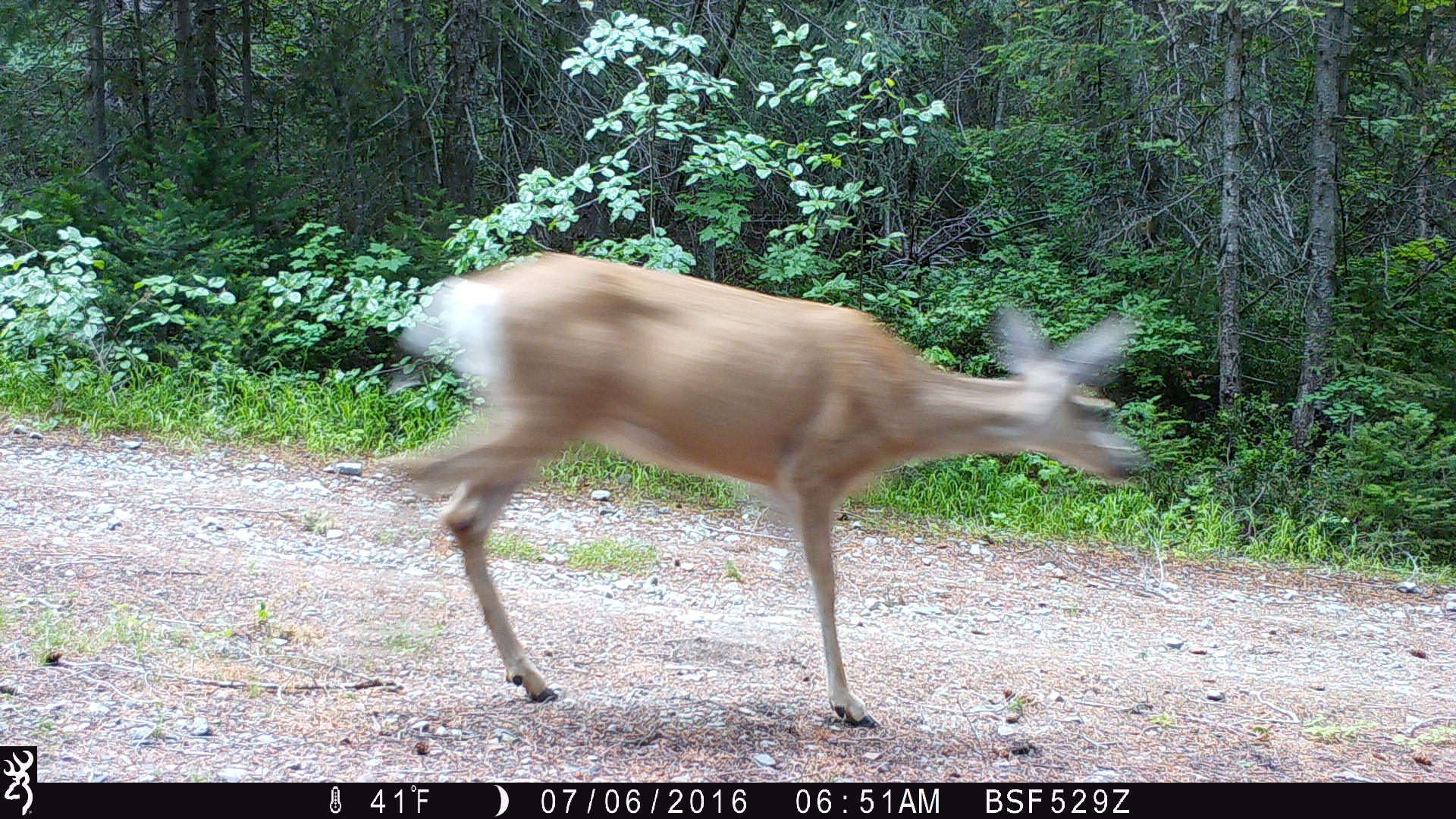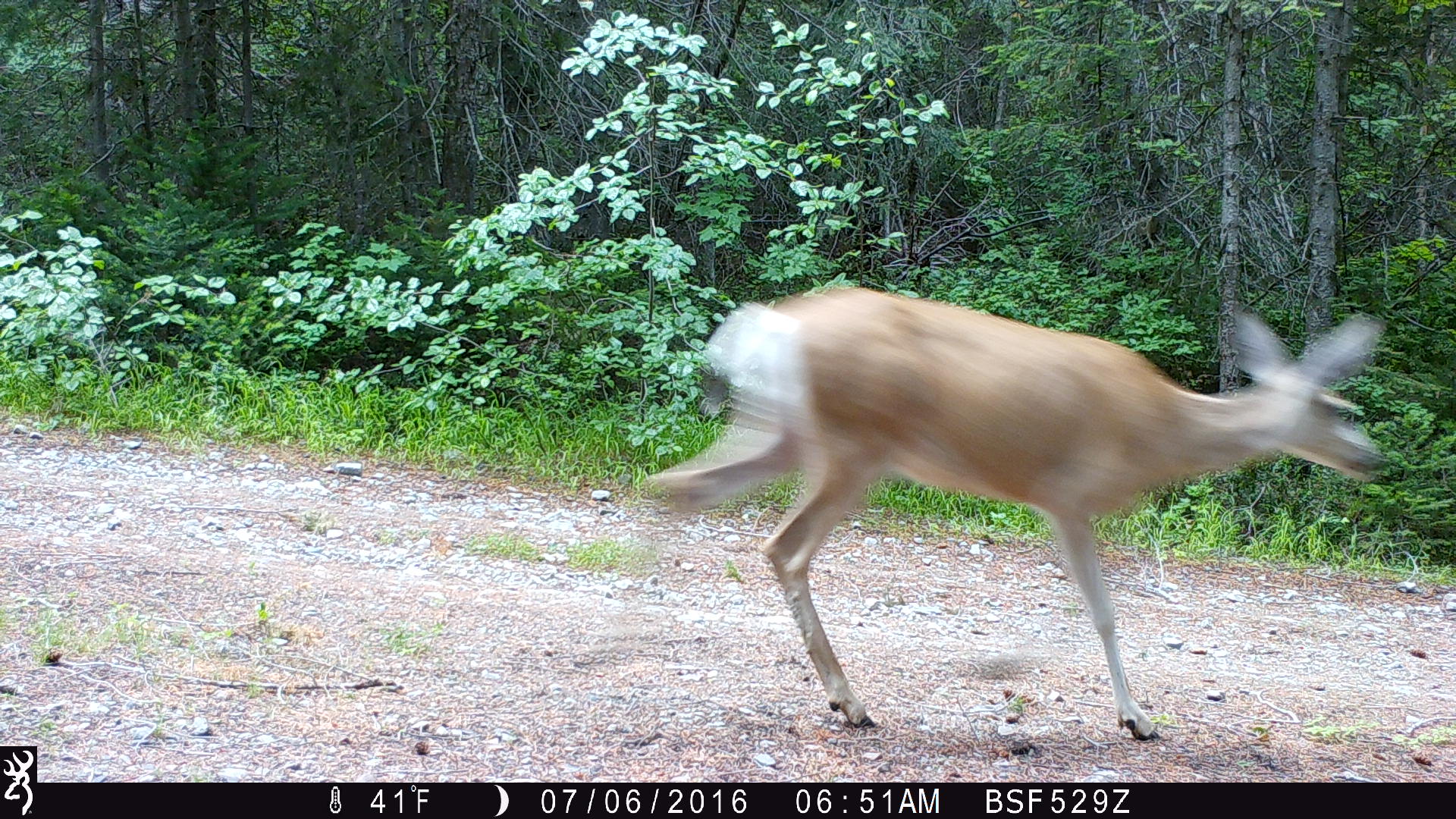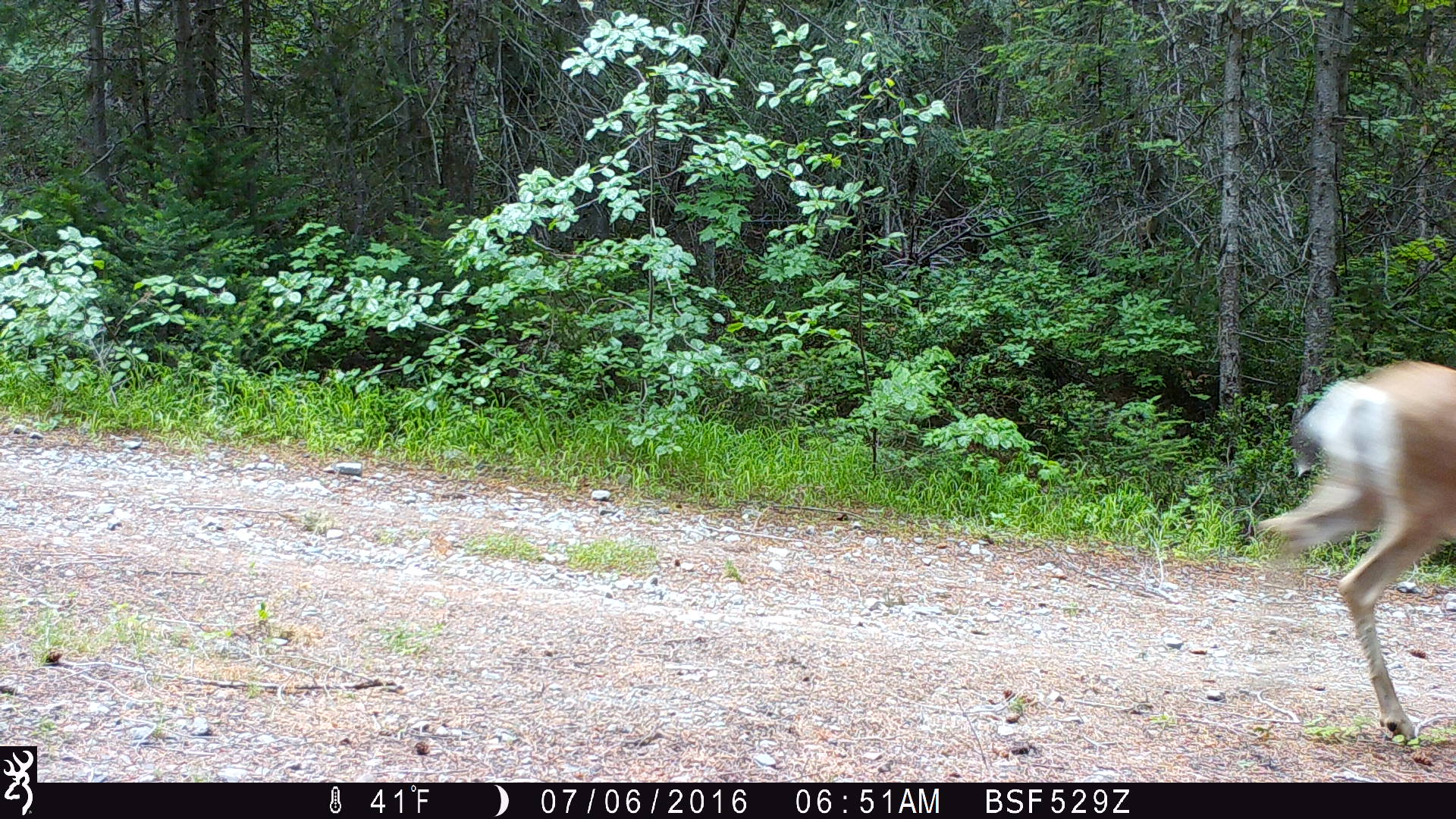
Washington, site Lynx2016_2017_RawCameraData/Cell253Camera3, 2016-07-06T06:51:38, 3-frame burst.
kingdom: Animalia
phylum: Chordata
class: Mammalia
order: Artiodactyla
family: Cervidae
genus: Odocoileus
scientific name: Odocoileus hemionus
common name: mule deer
Odocoileus hemionus (mule deer). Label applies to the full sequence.